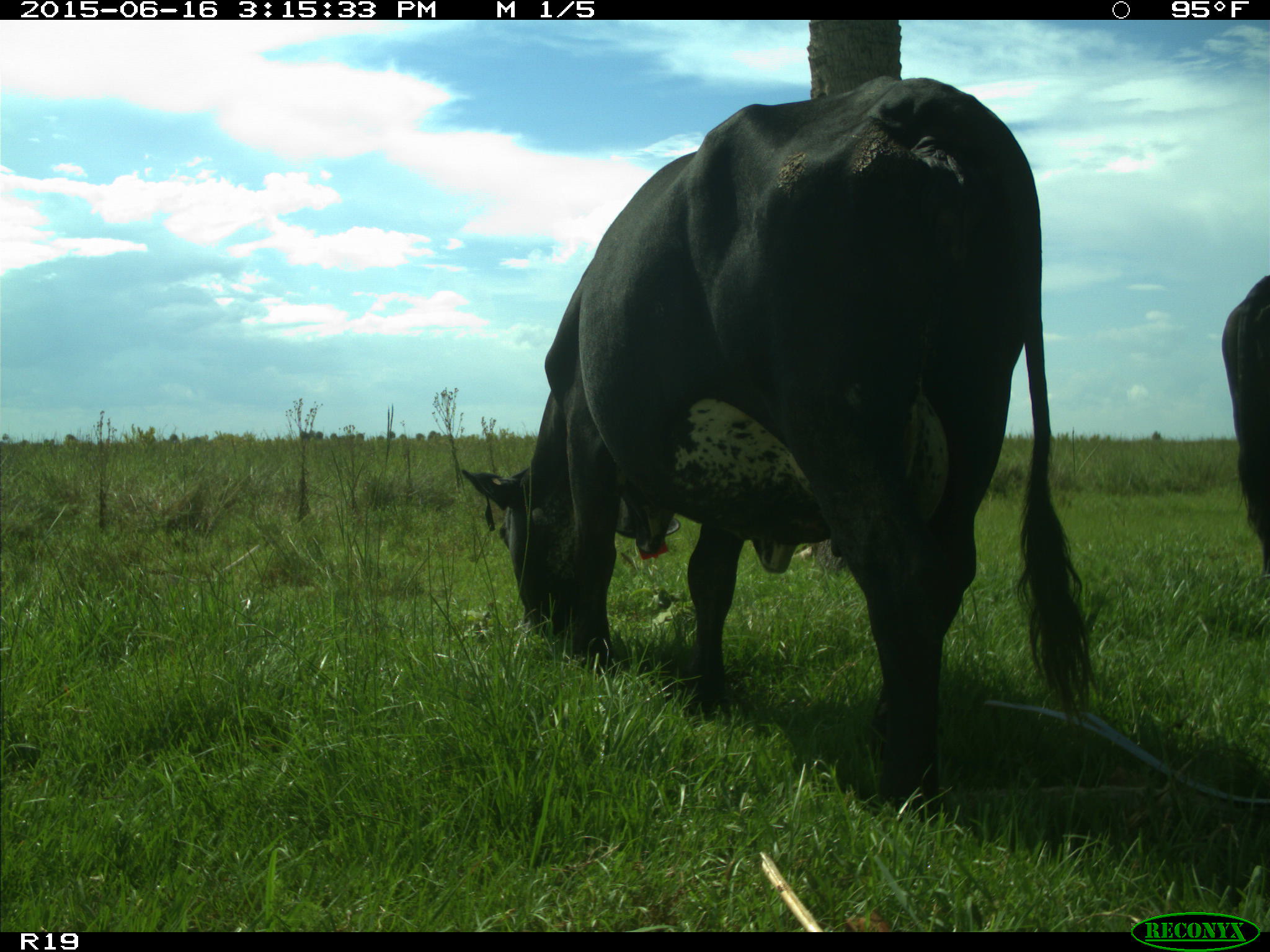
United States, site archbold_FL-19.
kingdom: Animalia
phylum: Chordata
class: Mammalia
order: Artiodactyla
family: Bovidae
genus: Bos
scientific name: Bos taurus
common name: domestic cow